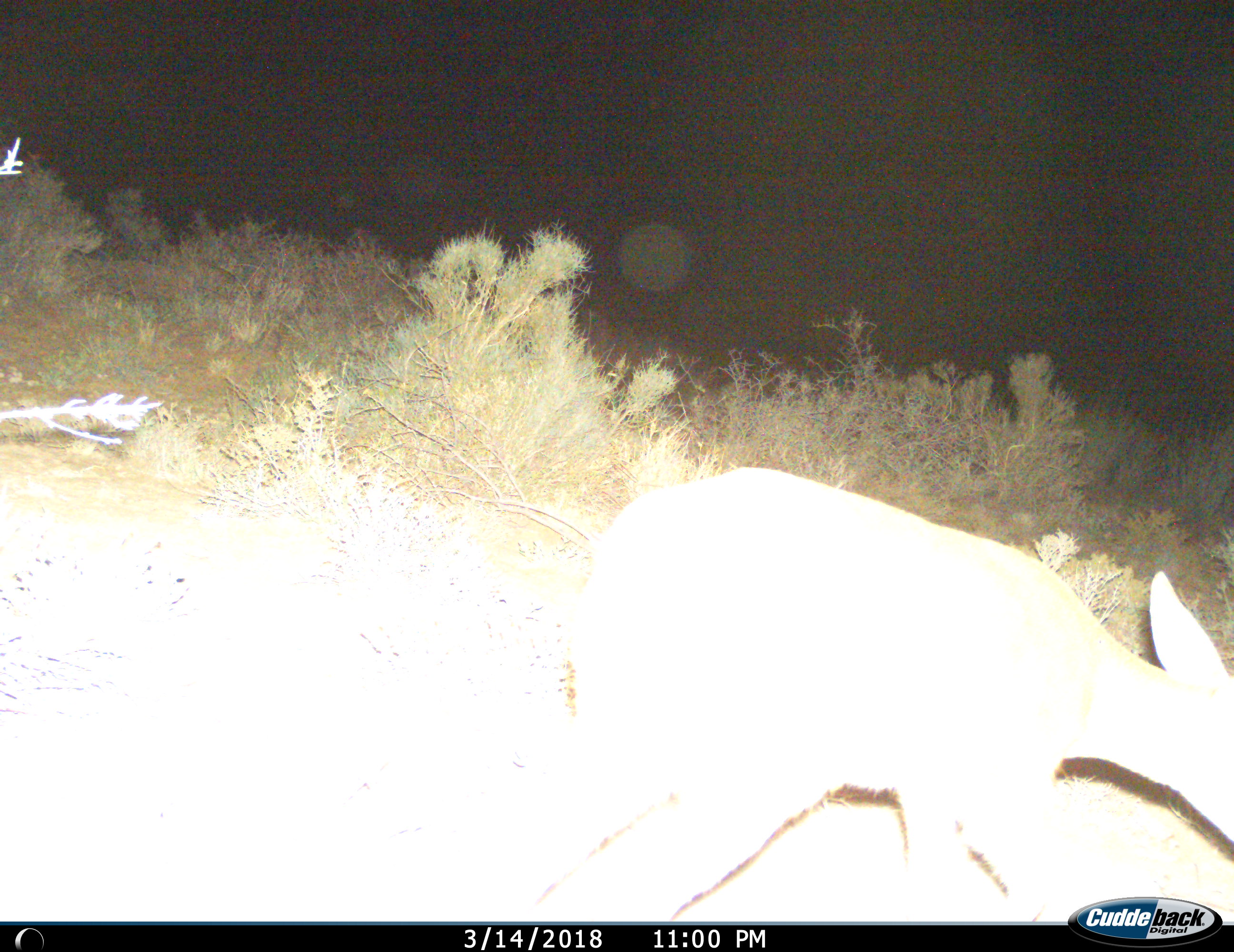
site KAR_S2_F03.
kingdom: Animalia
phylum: Chordata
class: Mammalia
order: Artiodactyla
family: Bovidae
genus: Raphicerus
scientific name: Raphicerus campestris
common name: steenbok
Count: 1.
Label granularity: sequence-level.